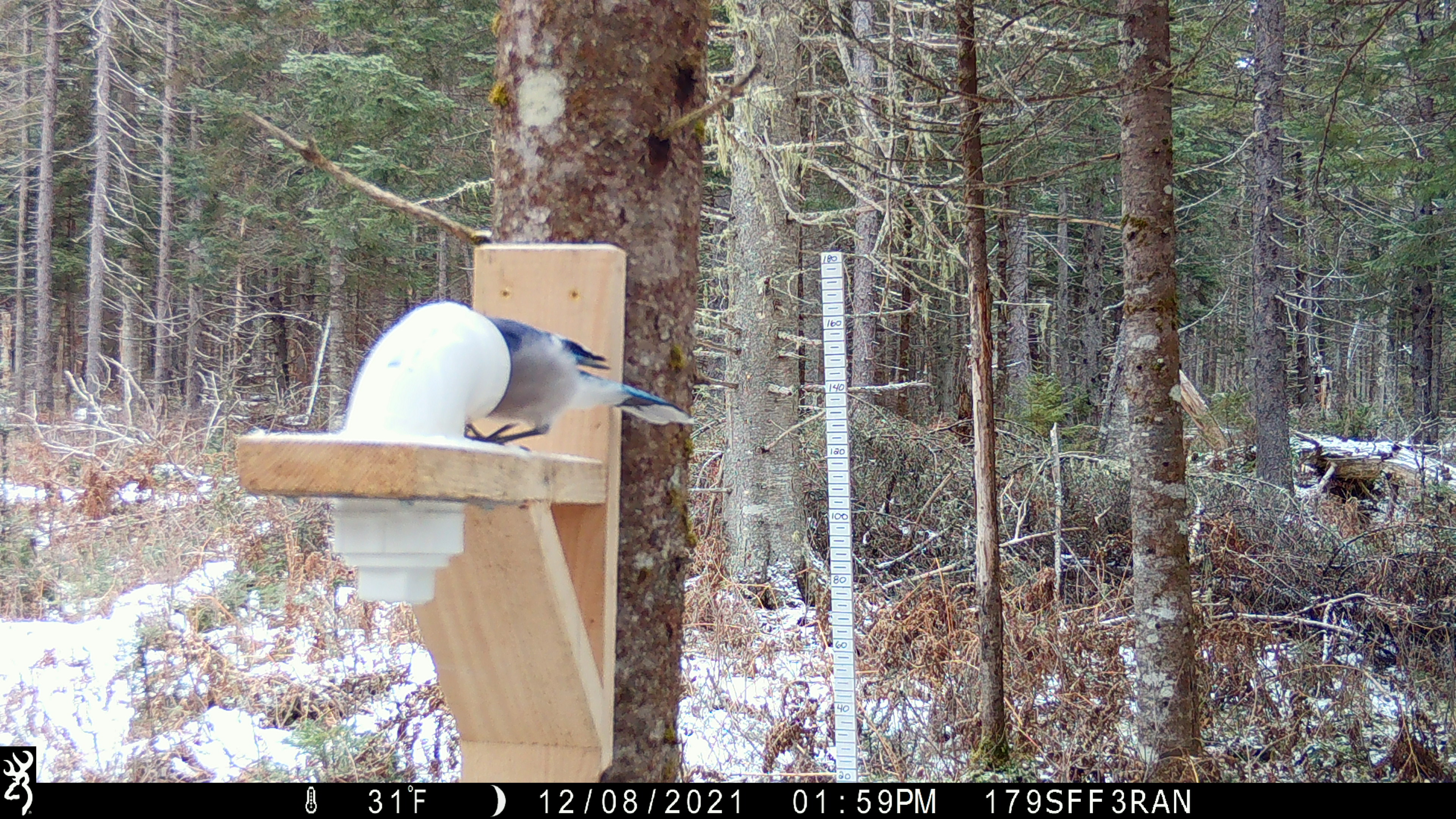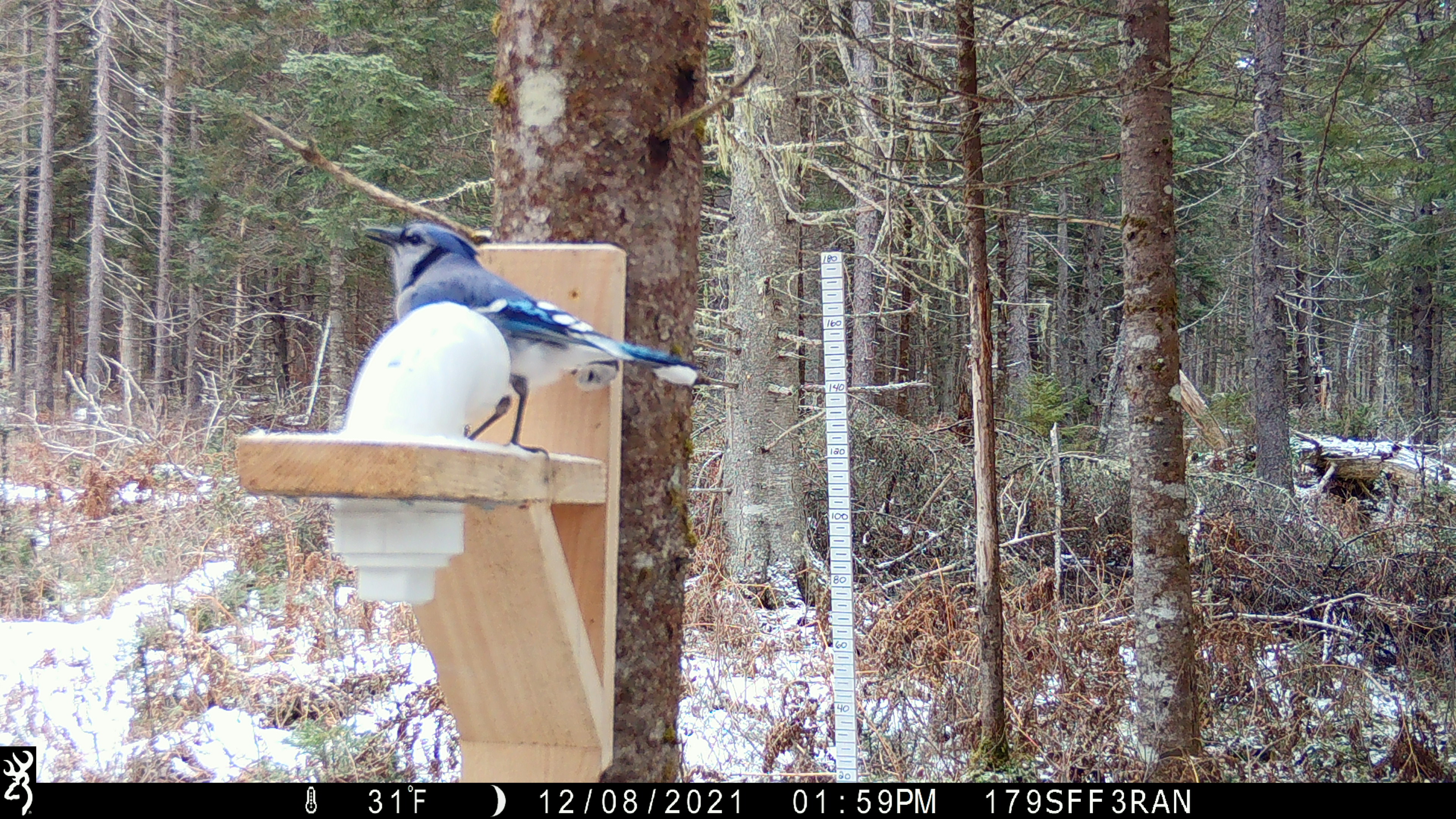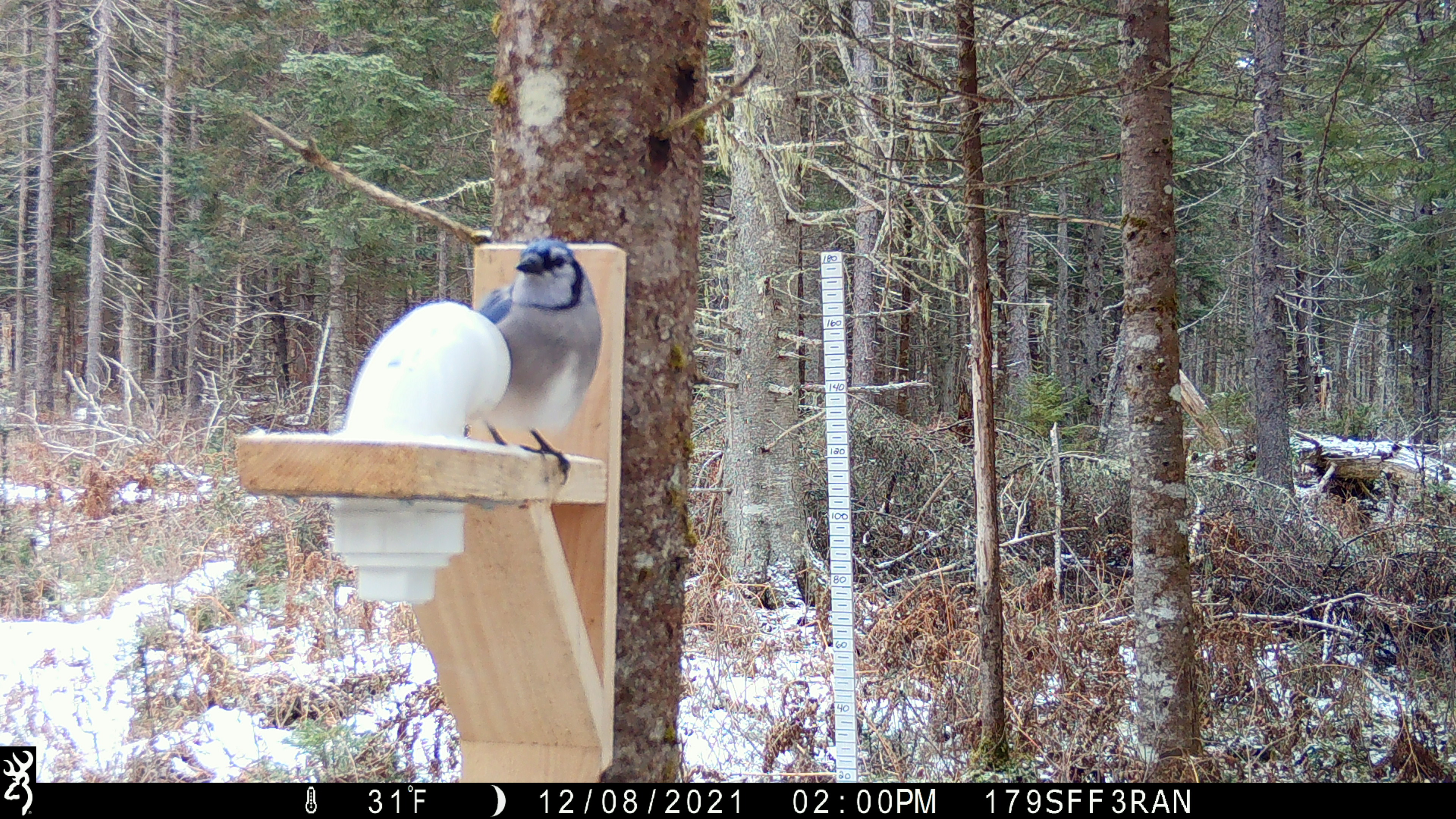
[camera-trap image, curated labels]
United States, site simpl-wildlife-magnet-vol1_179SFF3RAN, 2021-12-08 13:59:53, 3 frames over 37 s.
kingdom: Animalia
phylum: Chordata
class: Aves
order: Passeriformes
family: Corvidae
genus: Cyanocitta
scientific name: Cyanocitta cristata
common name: blue jay